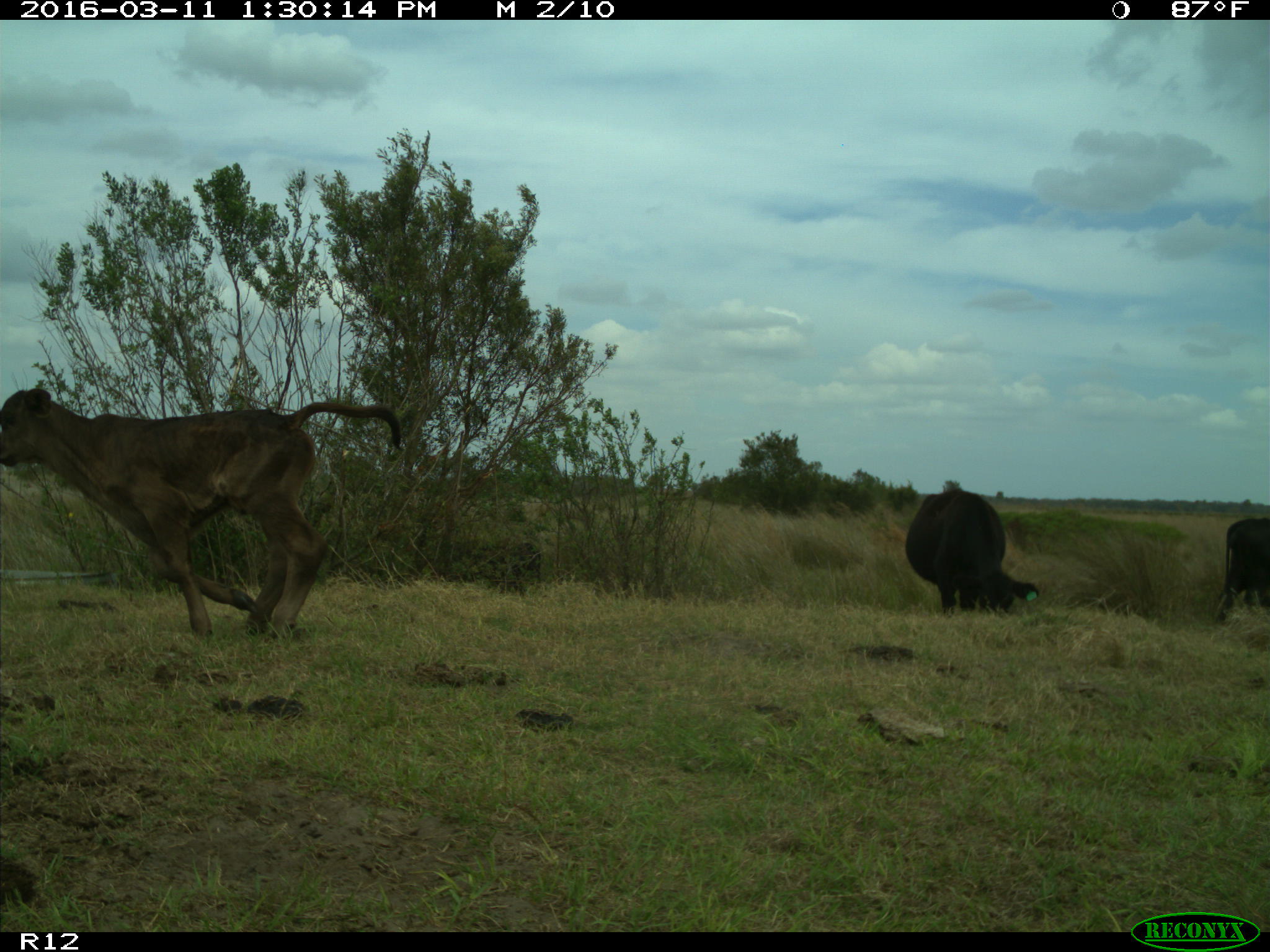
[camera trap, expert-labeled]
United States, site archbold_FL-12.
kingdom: Animalia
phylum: Chordata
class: Mammalia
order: Artiodactyla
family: Bovidae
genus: Bos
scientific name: Bos taurus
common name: domestic cow